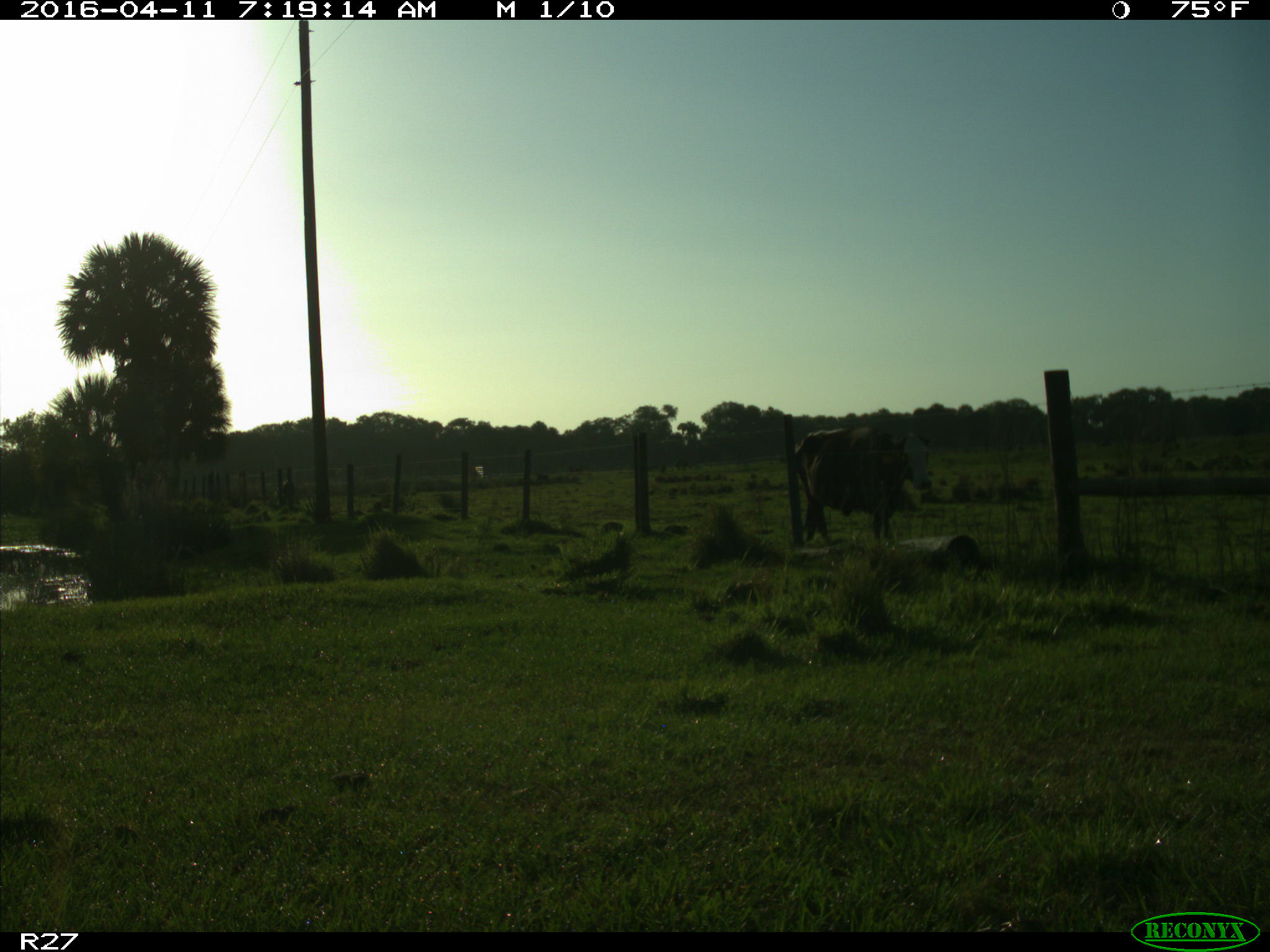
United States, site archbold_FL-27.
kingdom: Animalia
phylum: Chordata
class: Mammalia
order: Artiodactyla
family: Bovidae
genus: Bos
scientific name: Bos taurus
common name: domestic cow